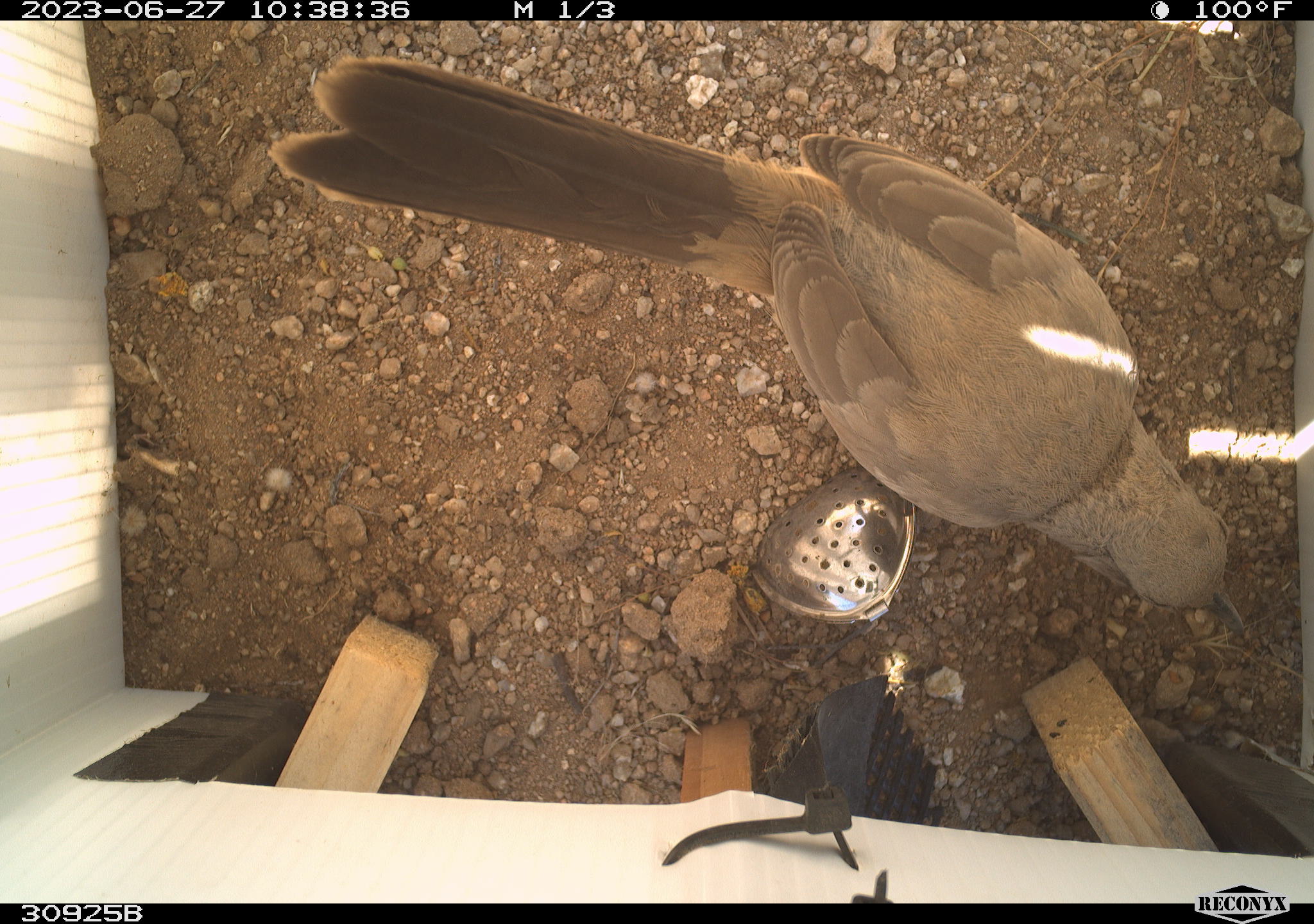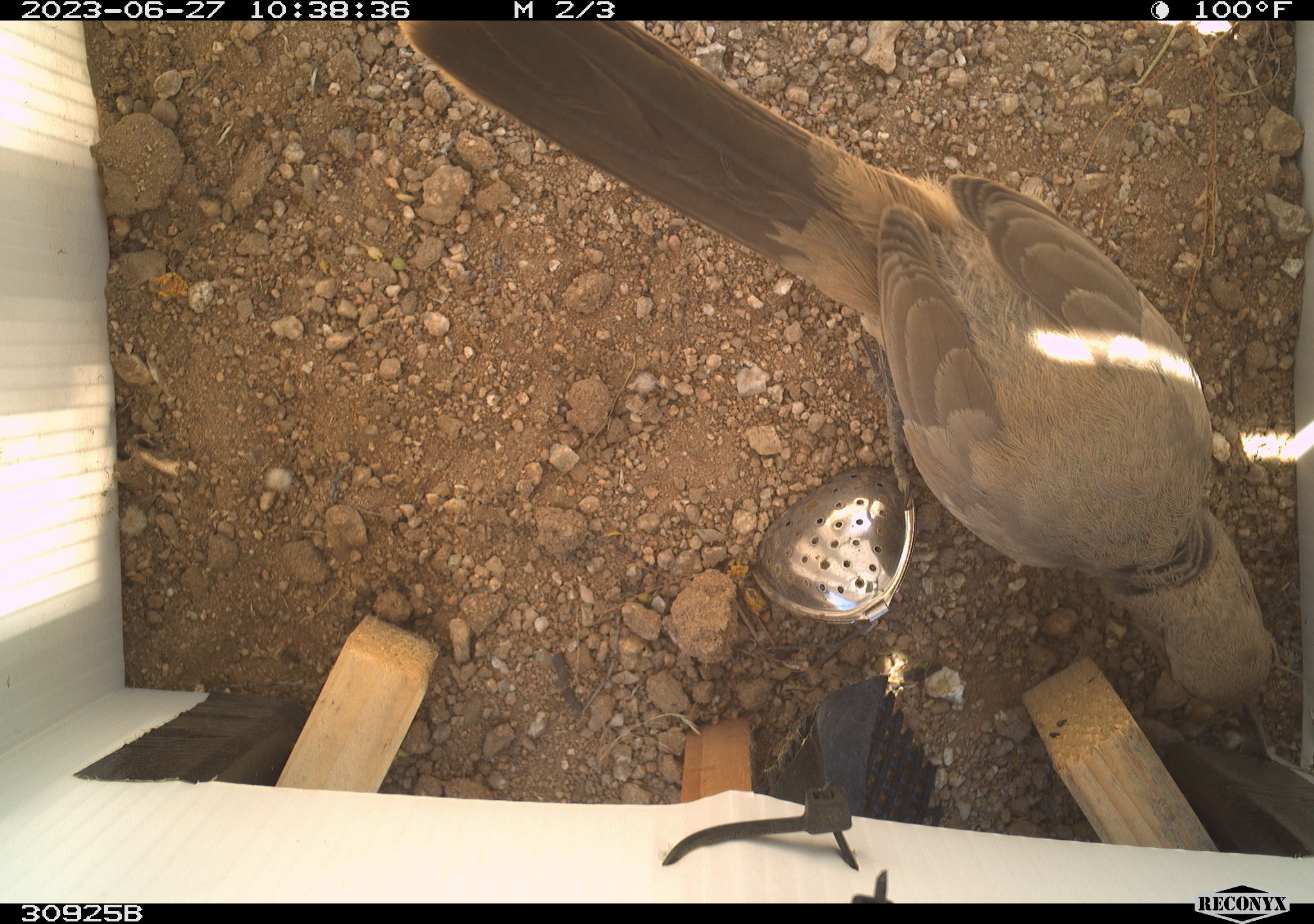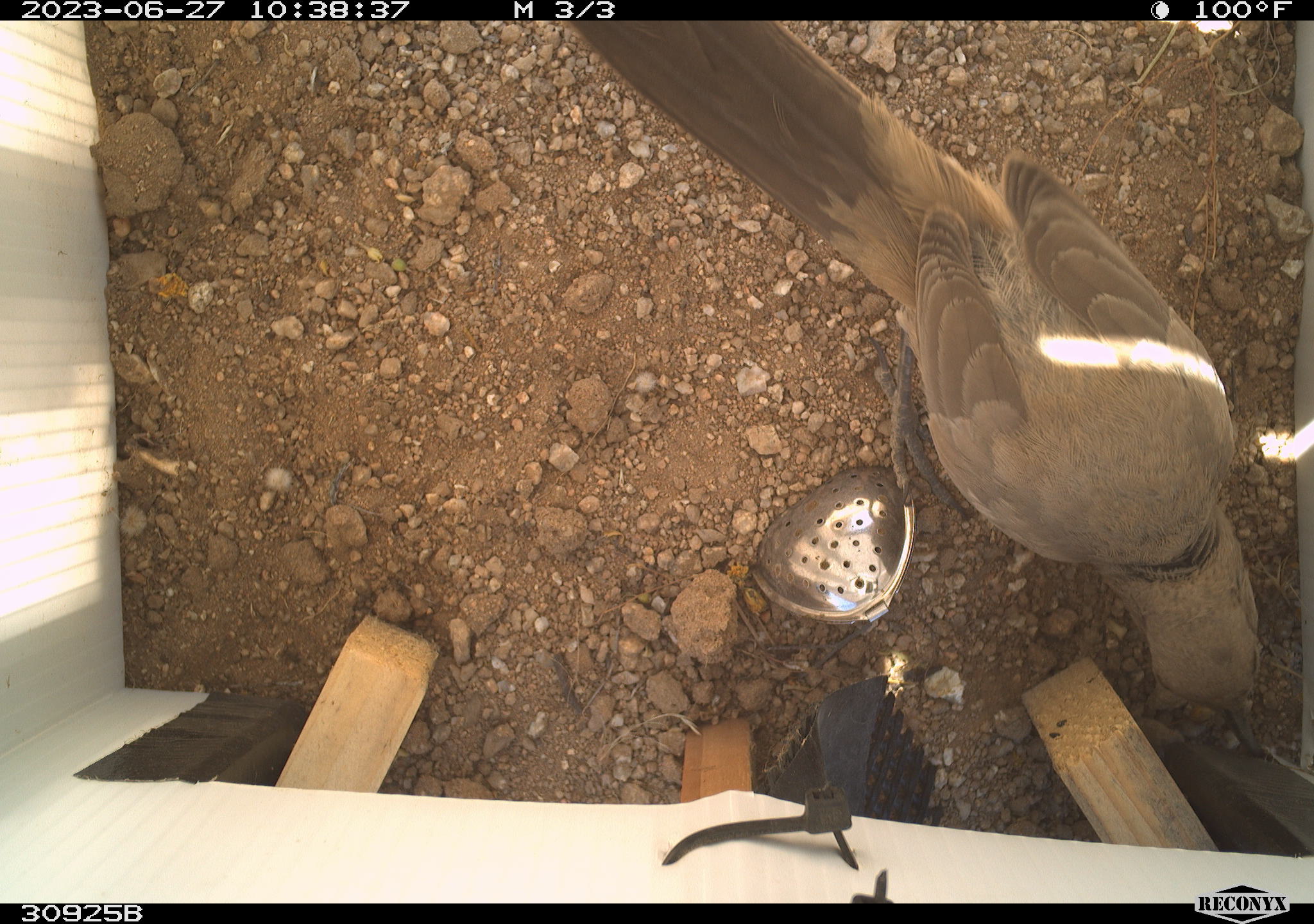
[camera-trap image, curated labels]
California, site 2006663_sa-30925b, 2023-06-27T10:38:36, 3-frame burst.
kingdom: Animalia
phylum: Chordata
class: Aves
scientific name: Aves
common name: bird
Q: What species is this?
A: Bird (Aves).